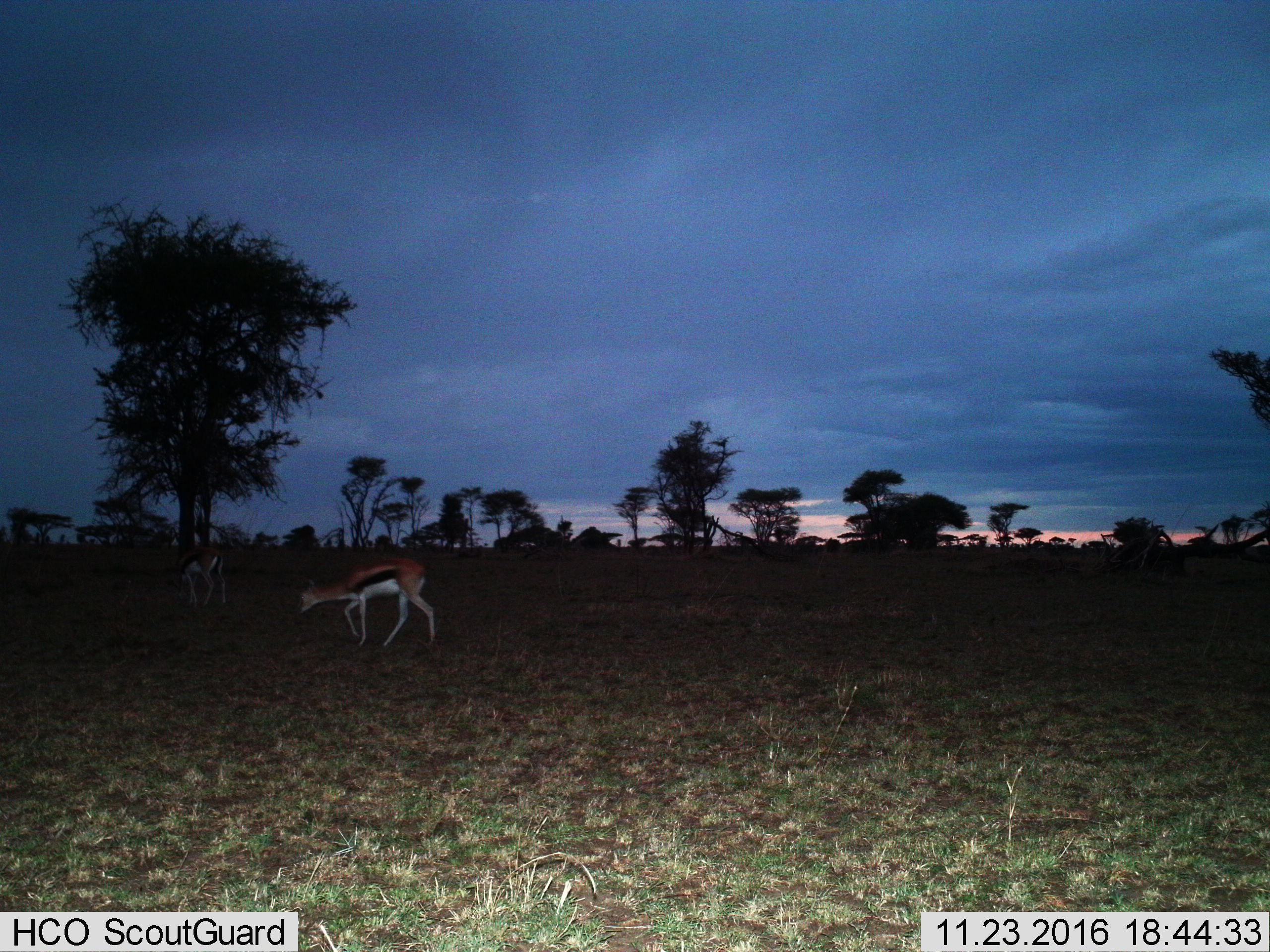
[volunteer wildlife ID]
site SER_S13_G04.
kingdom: Animalia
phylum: Chordata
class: Mammalia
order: Artiodactyla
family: Bovidae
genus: Eudorcas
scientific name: Eudorcas thomsonii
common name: thomson's gazelle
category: gazellethomsons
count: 2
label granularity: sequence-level